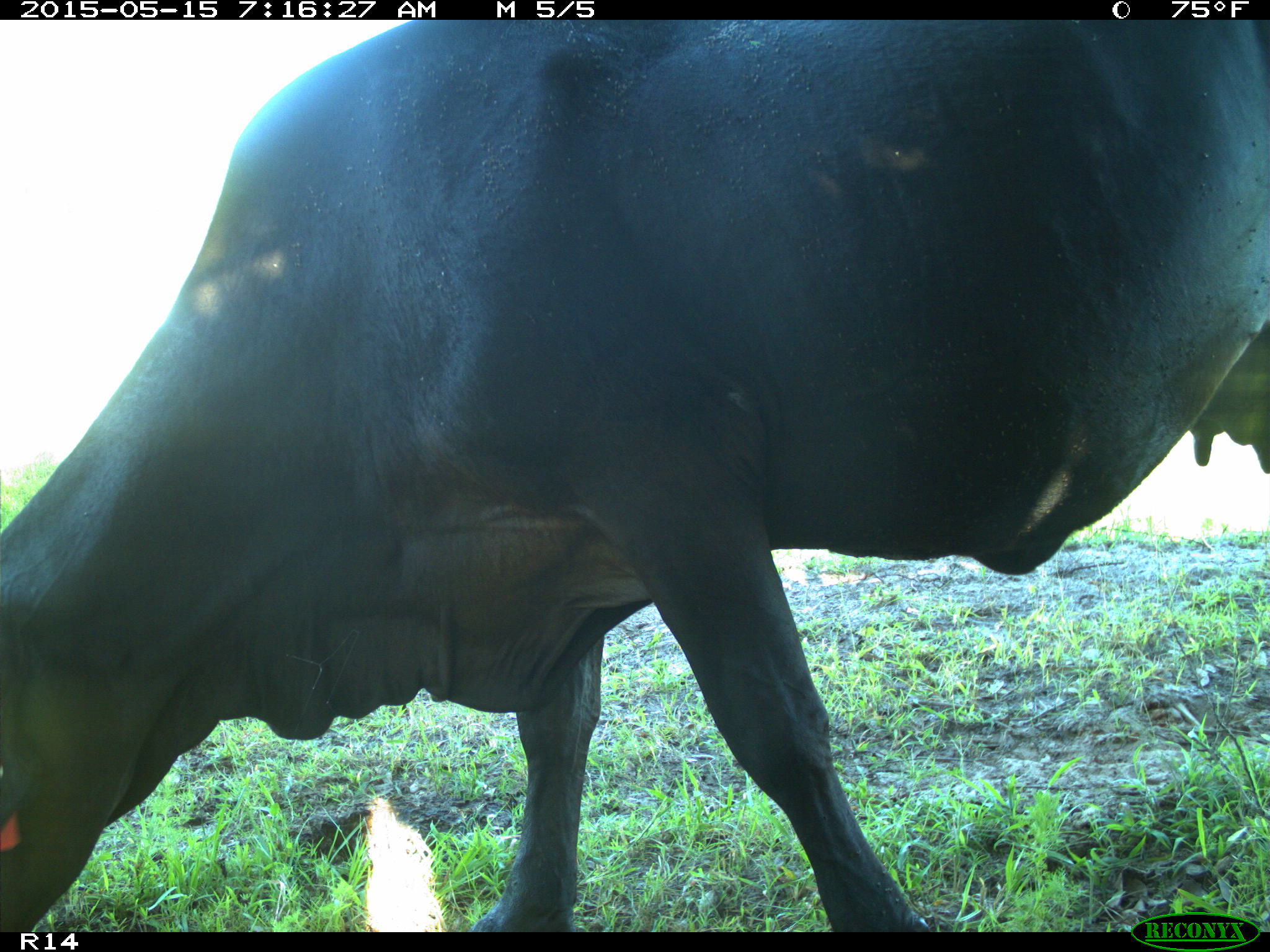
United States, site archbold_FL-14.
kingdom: Animalia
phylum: Chordata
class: Mammalia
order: Artiodactyla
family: Bovidae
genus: Bos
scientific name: Bos taurus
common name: domestic cow